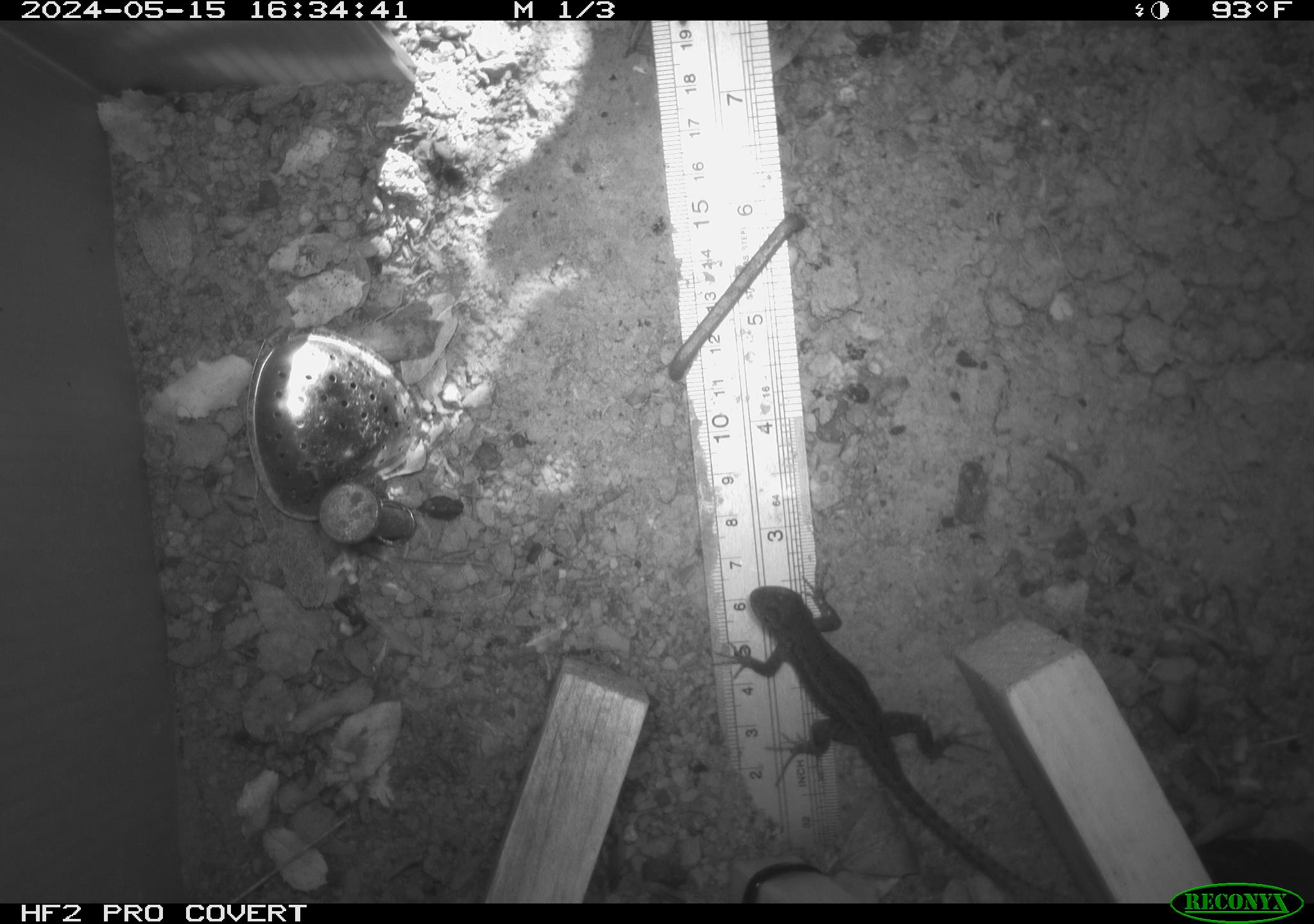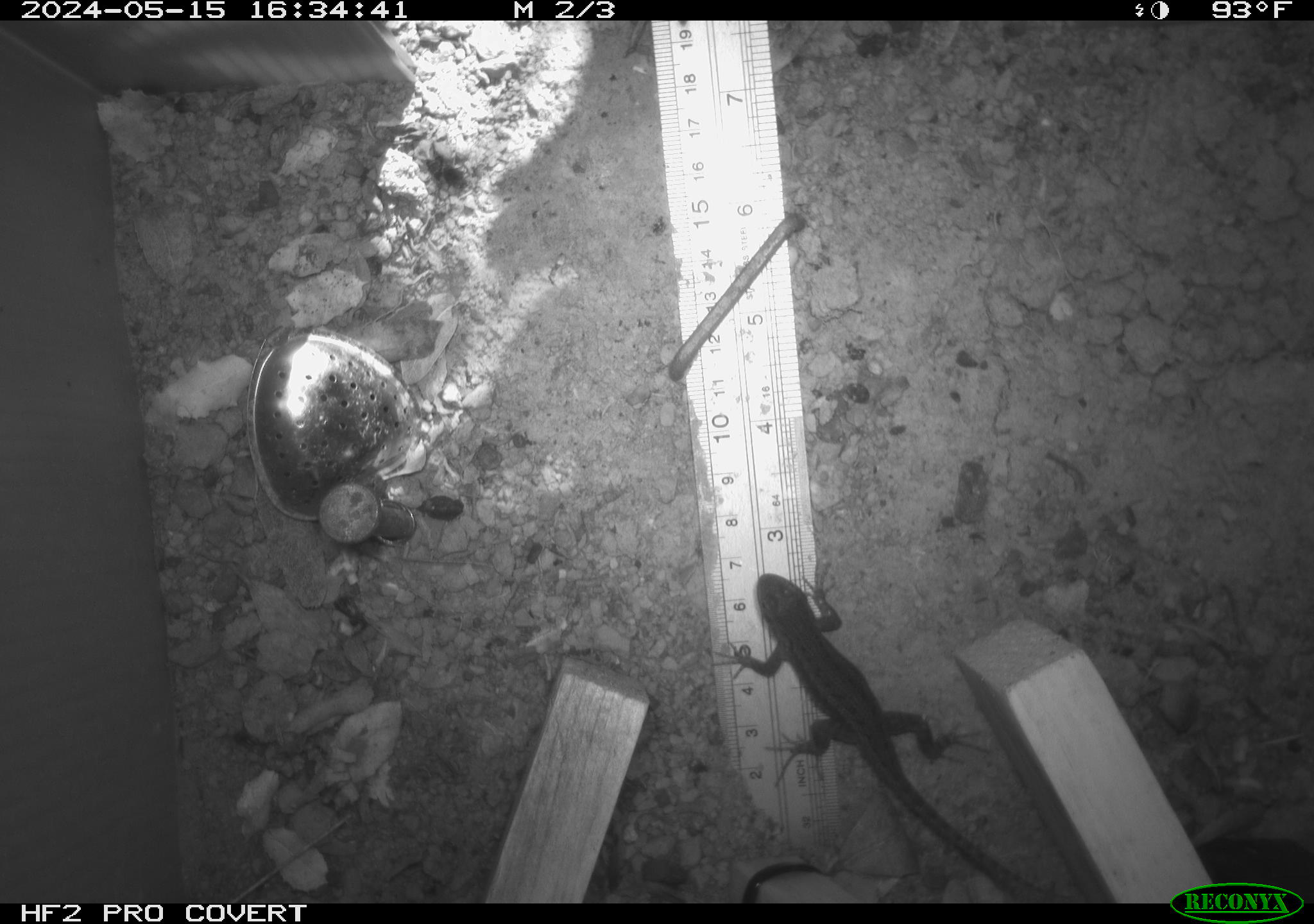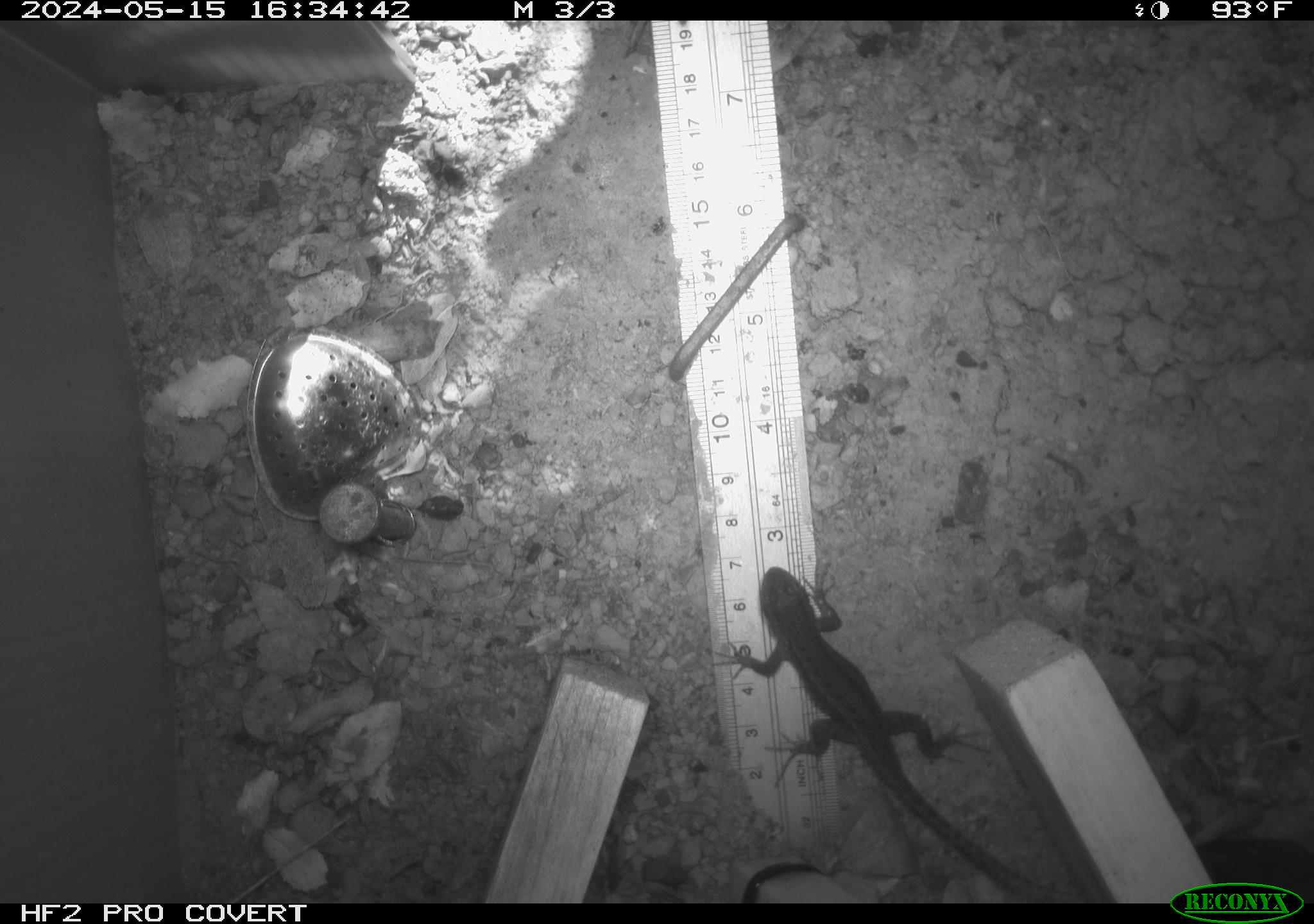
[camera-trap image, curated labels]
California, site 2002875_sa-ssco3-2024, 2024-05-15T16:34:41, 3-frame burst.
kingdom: Animalia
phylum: Chordata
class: Reptilia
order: Squamata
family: Phrynosomatidae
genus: Sceloporus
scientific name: Sceloporus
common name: spiny lizards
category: sceloporus species